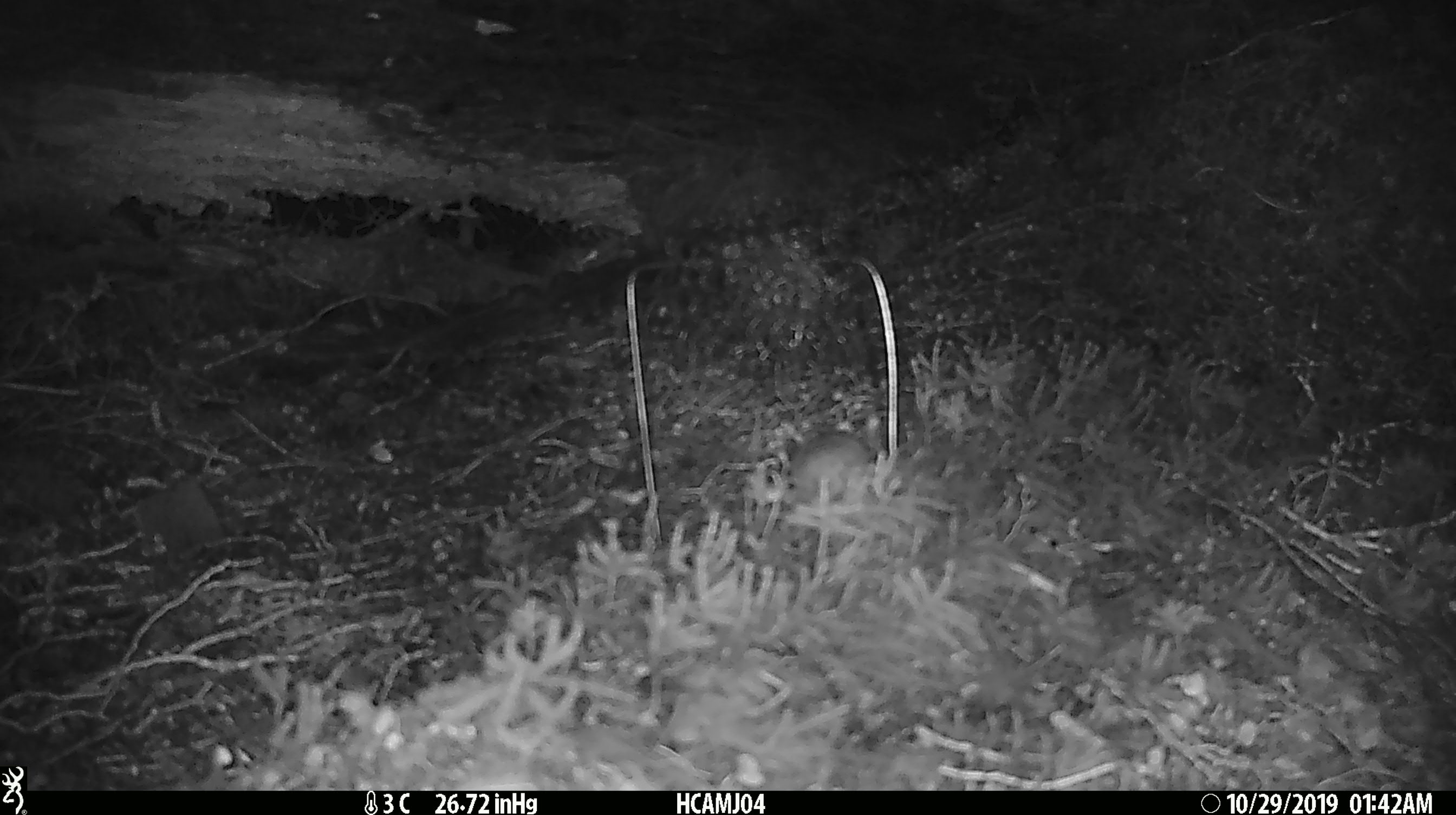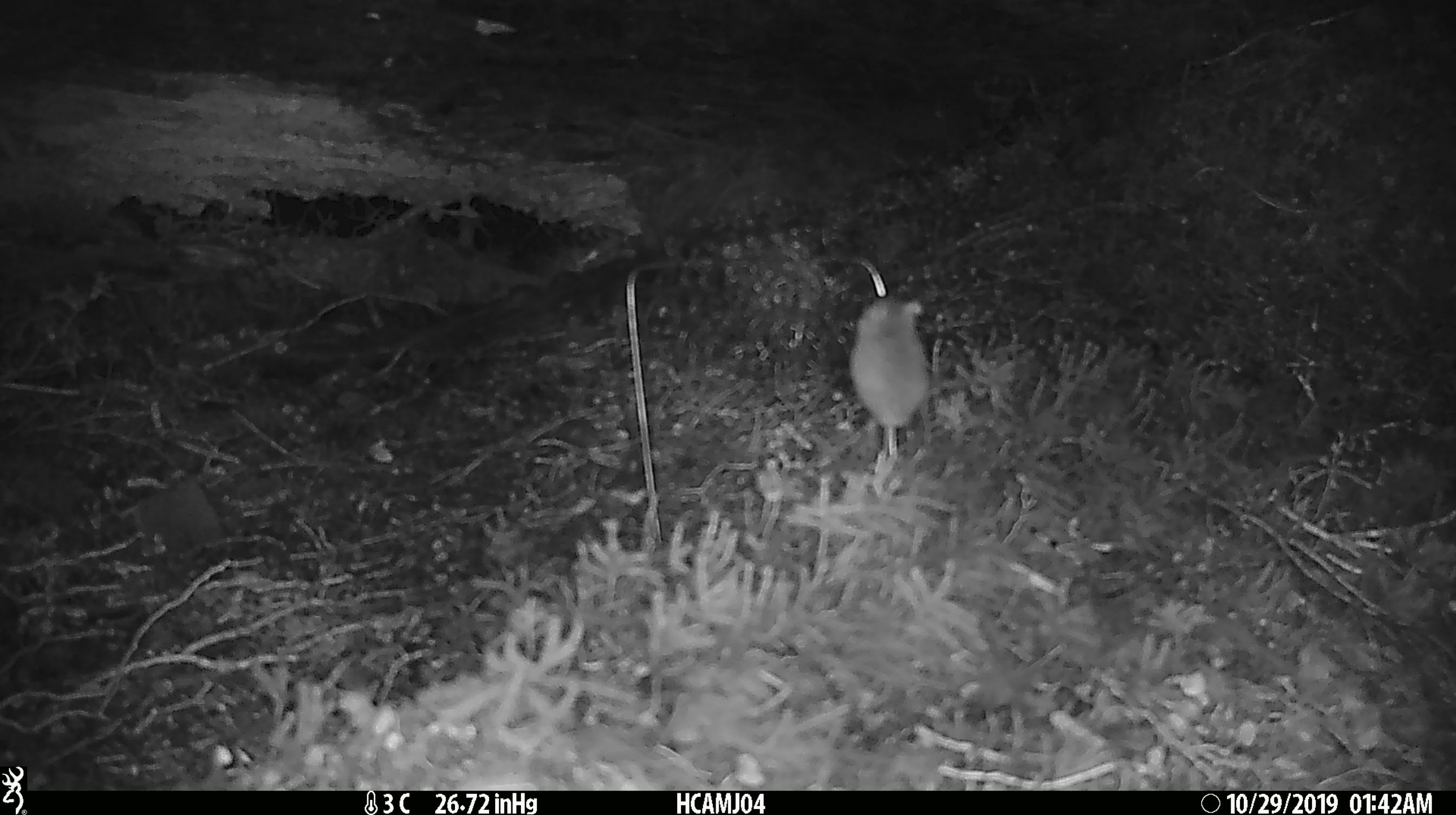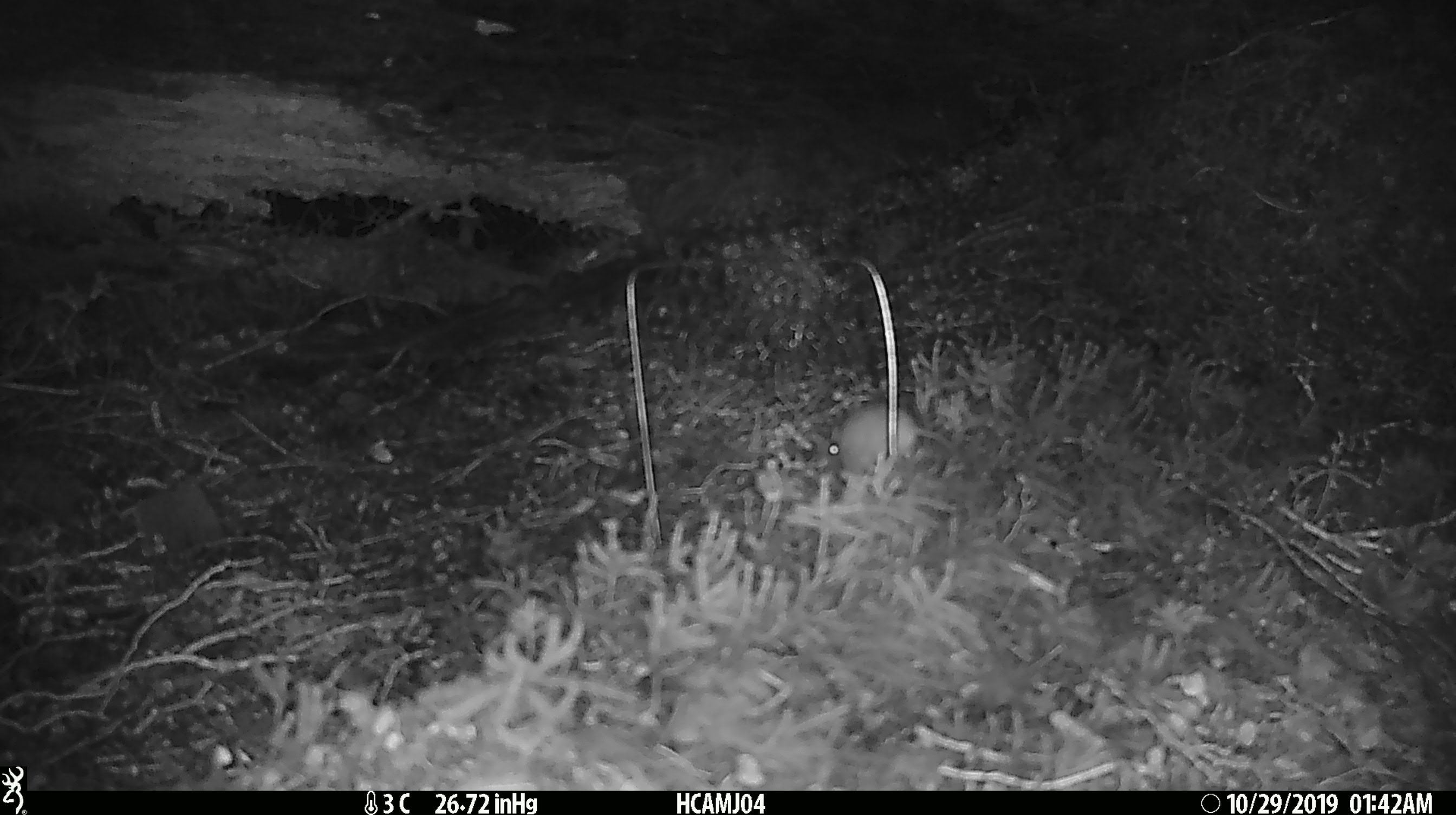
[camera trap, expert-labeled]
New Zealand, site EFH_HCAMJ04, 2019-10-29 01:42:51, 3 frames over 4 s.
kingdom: Animalia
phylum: Chordata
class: Mammalia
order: Rodentia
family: Muridae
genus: Mus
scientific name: Mus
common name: mouse